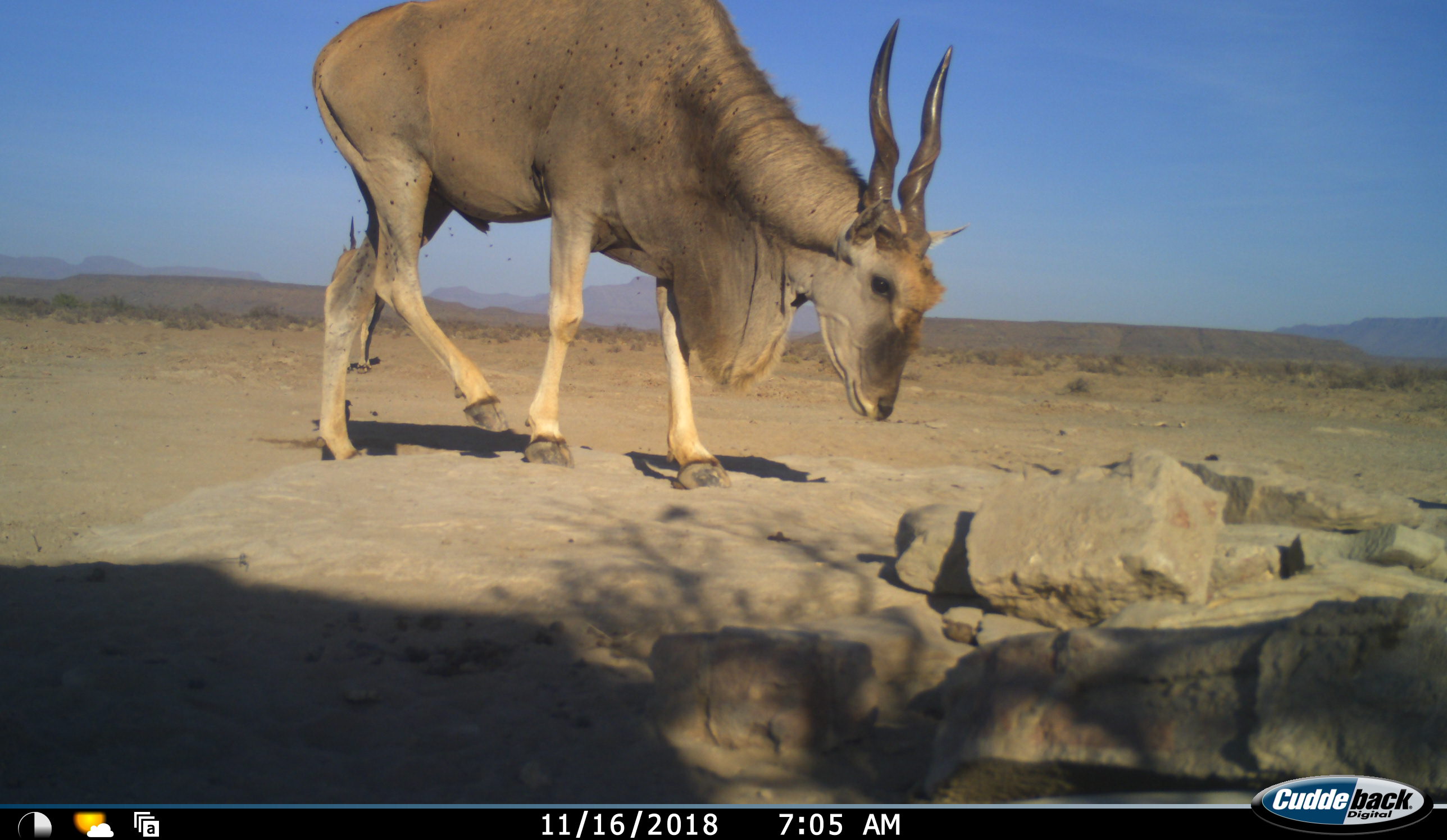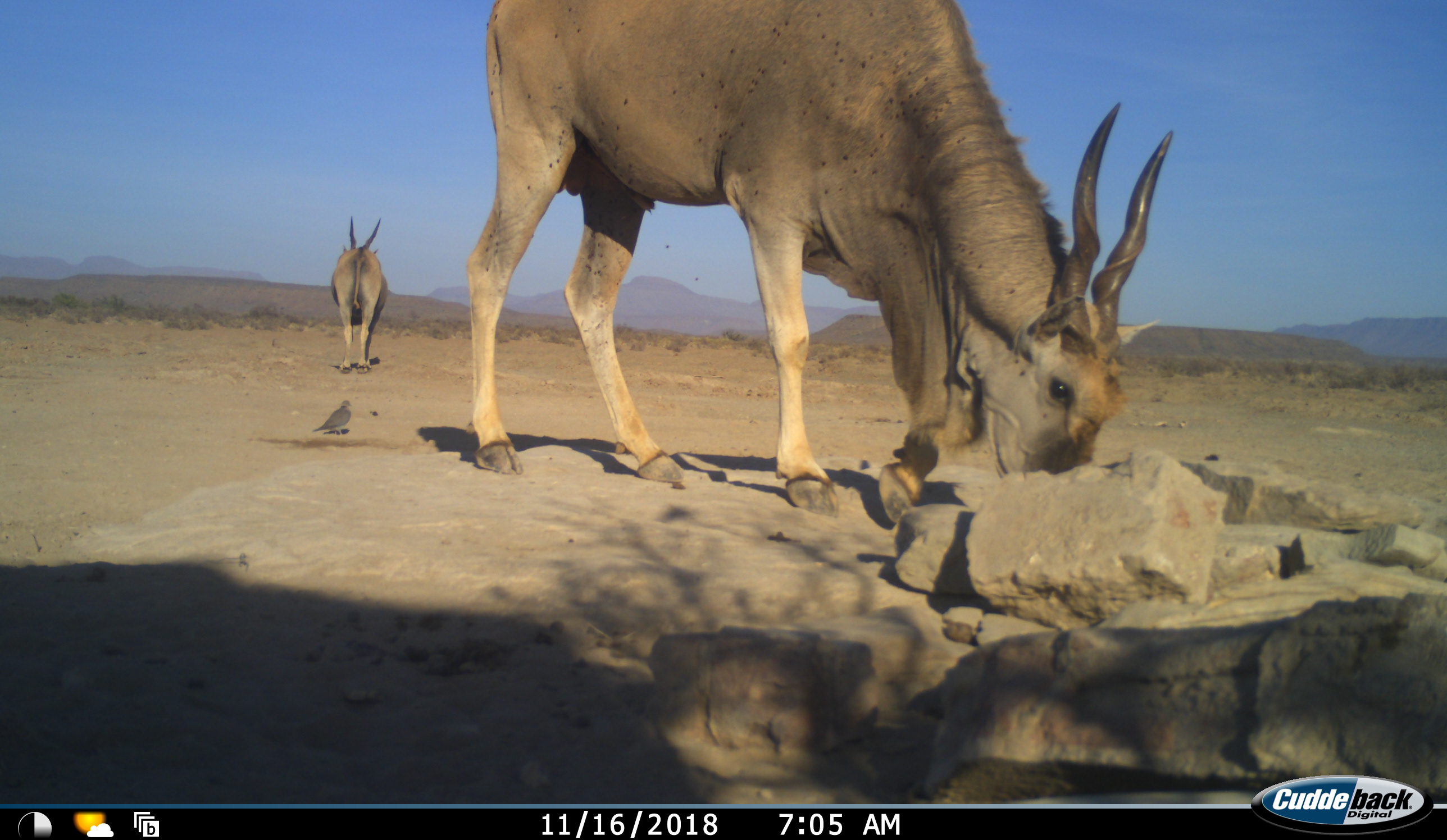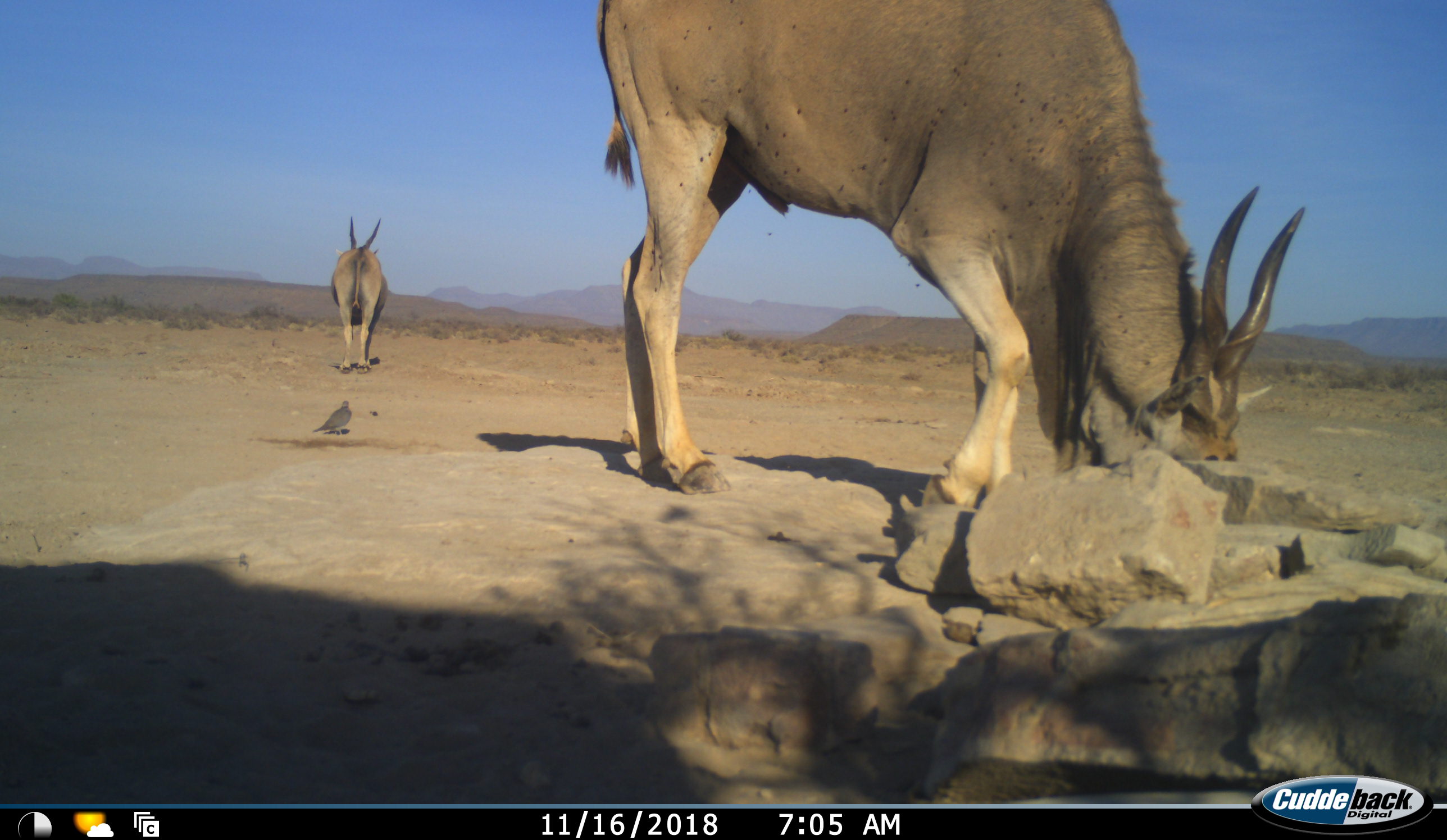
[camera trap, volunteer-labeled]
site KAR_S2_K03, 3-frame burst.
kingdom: Animalia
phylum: Chordata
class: Mammalia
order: Artiodactyla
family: Bovidae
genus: Tragelaphus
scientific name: Tragelaphus oryx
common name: eland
Eland (Tragelaphus oryx), count 2. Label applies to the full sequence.